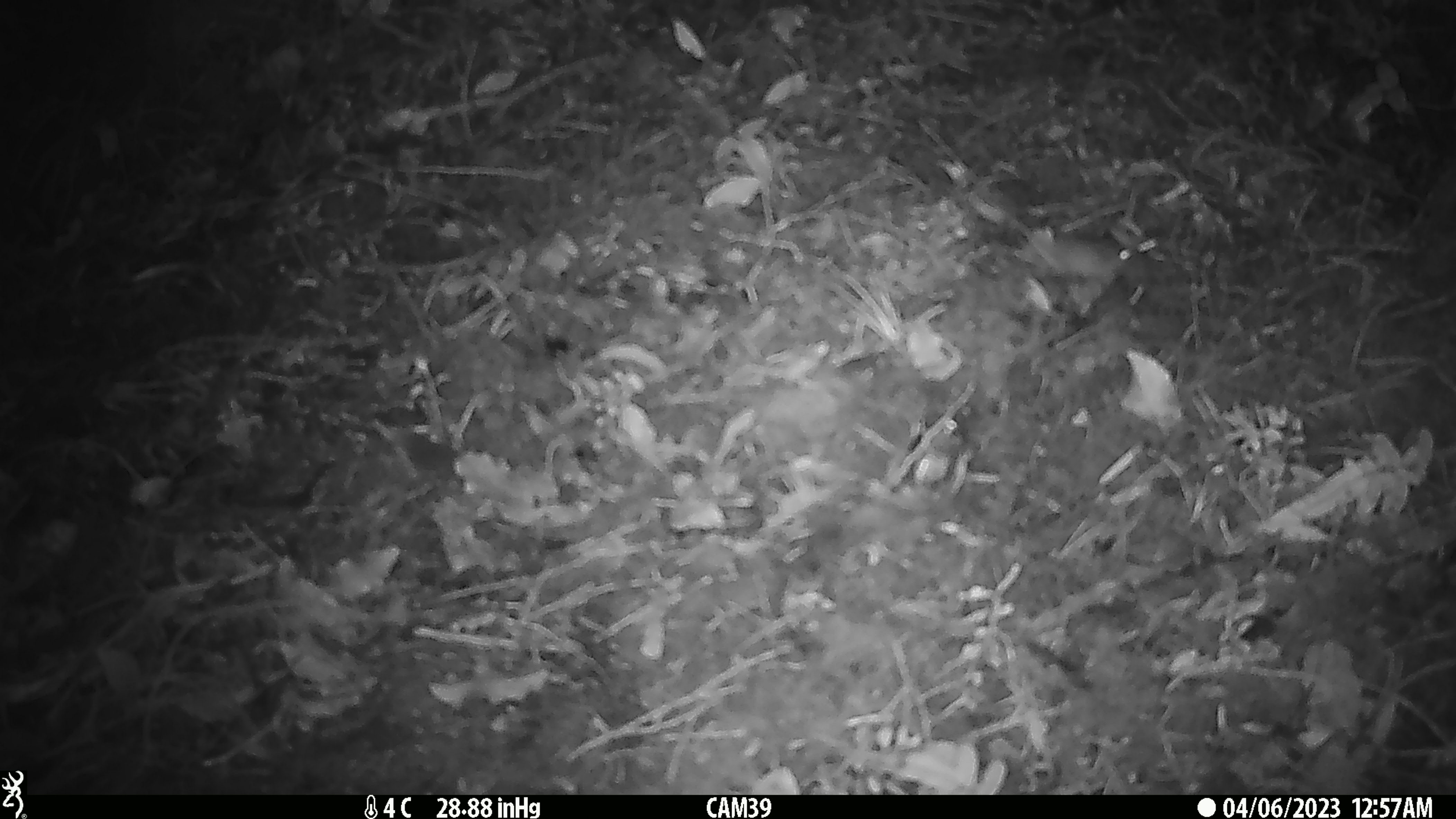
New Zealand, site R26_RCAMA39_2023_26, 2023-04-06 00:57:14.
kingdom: Animalia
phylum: Chordata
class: Mammalia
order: Rodentia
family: Muridae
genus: Mus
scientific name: Mus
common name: mouse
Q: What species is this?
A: Mouse (Mus).